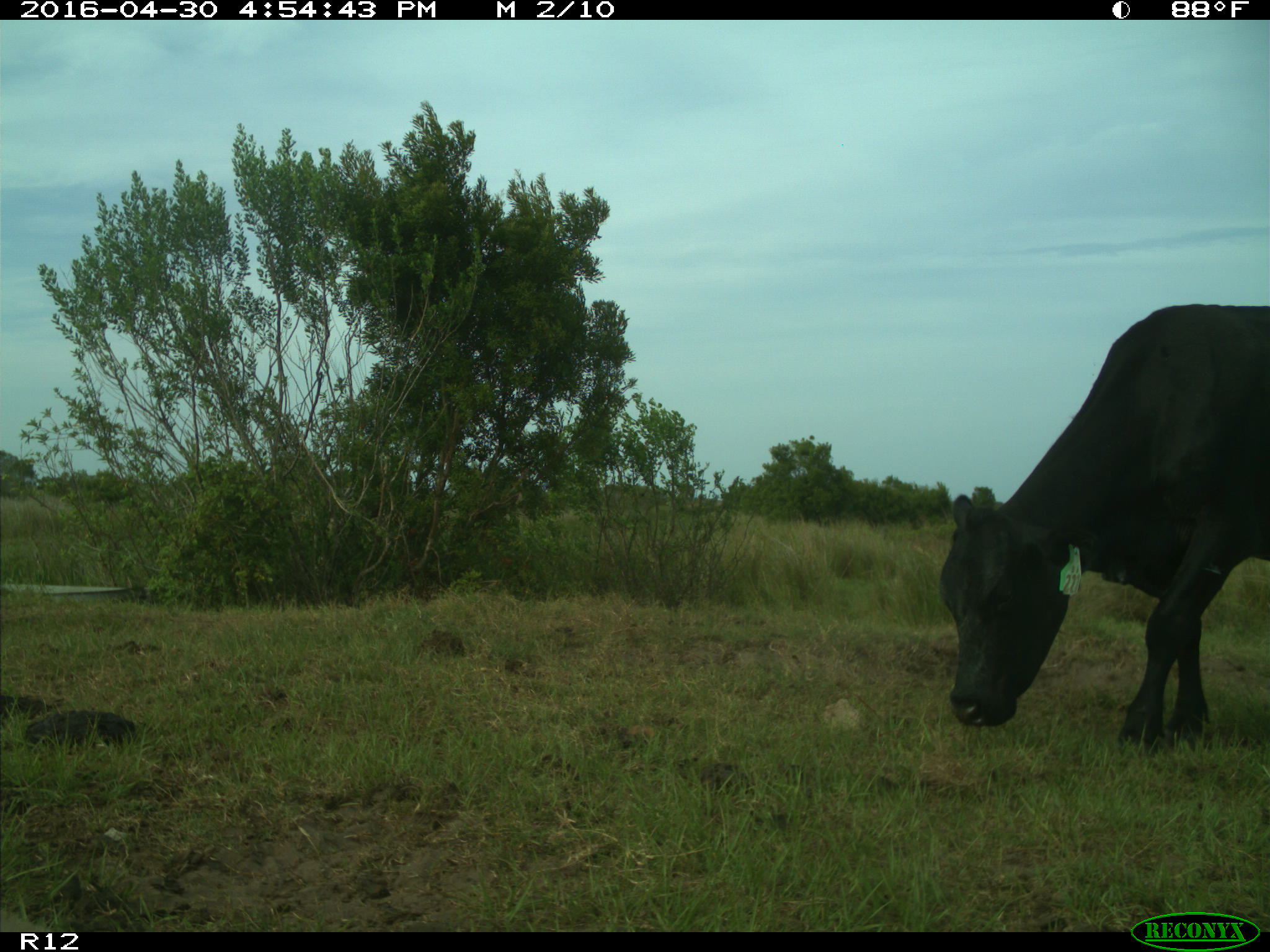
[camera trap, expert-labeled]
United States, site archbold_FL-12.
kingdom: Animalia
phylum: Chordata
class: Mammalia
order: Artiodactyla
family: Bovidae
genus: Bos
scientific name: Bos taurus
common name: domestic cow